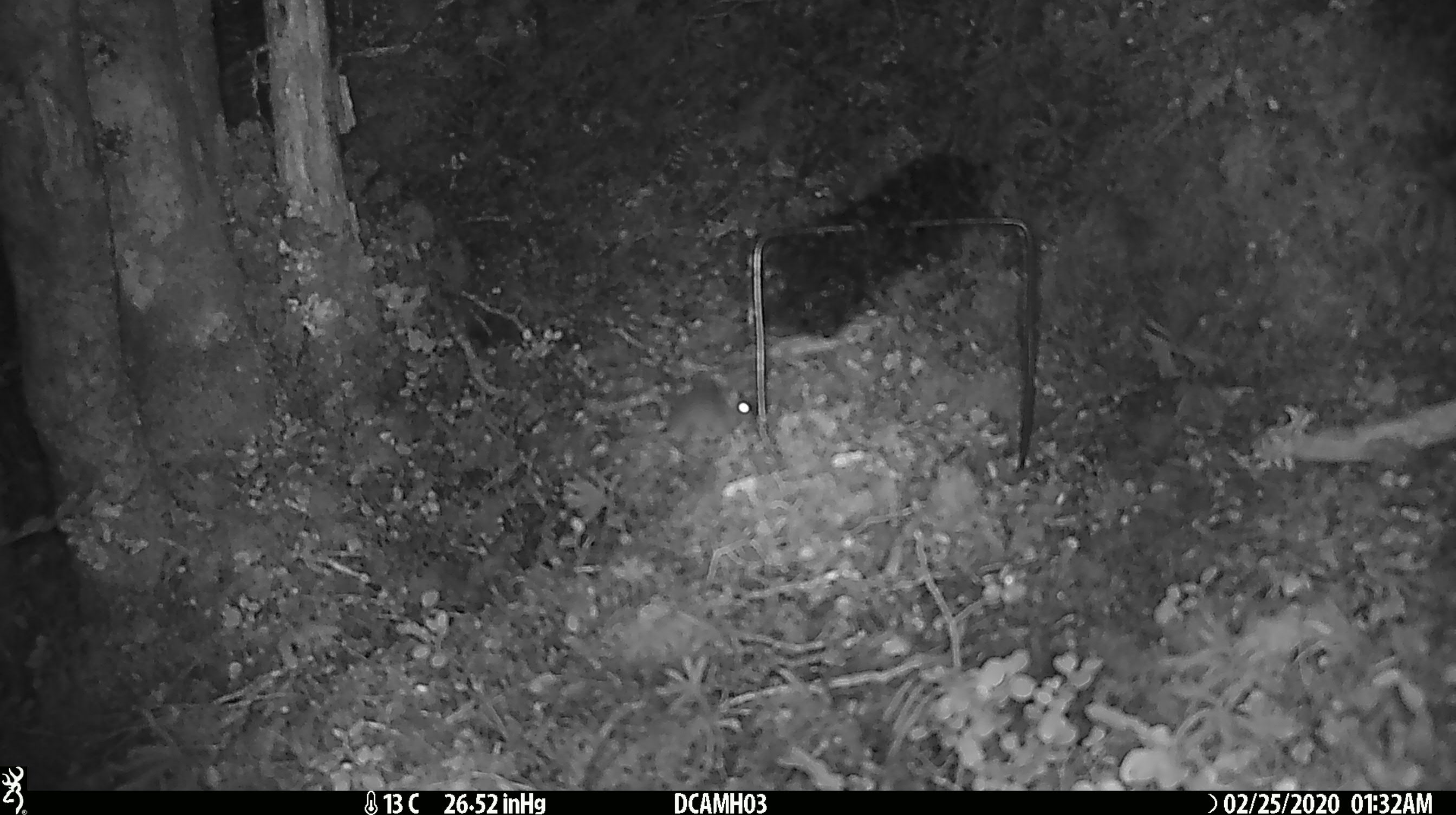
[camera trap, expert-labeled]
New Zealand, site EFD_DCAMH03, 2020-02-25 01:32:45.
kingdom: Animalia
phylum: Chordata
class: Mammalia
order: Rodentia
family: Muridae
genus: Mus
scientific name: Mus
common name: mouse